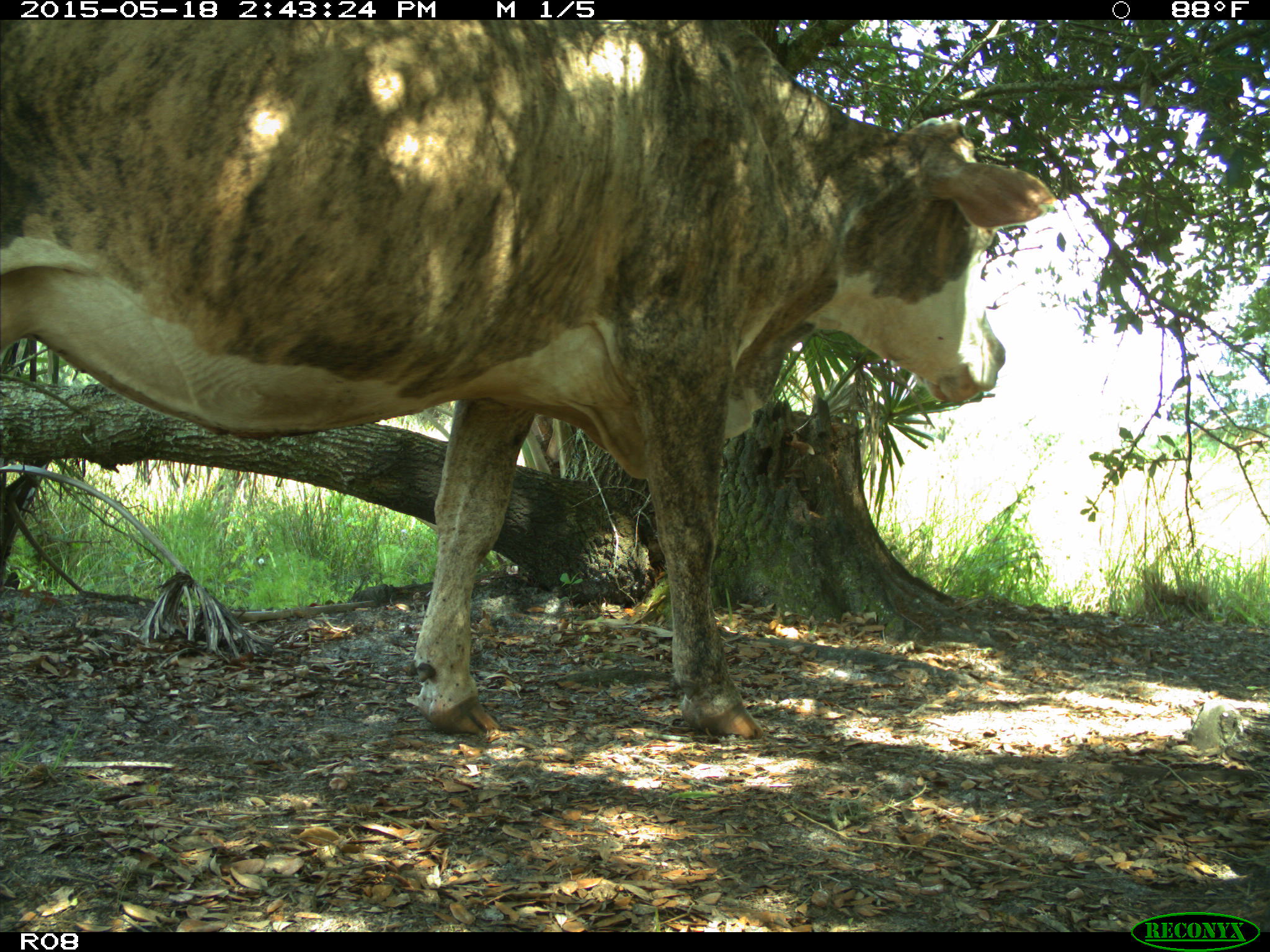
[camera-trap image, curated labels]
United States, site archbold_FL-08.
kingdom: Animalia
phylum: Chordata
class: Mammalia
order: Artiodactyla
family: Bovidae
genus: Bos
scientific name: Bos taurus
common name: domestic cow